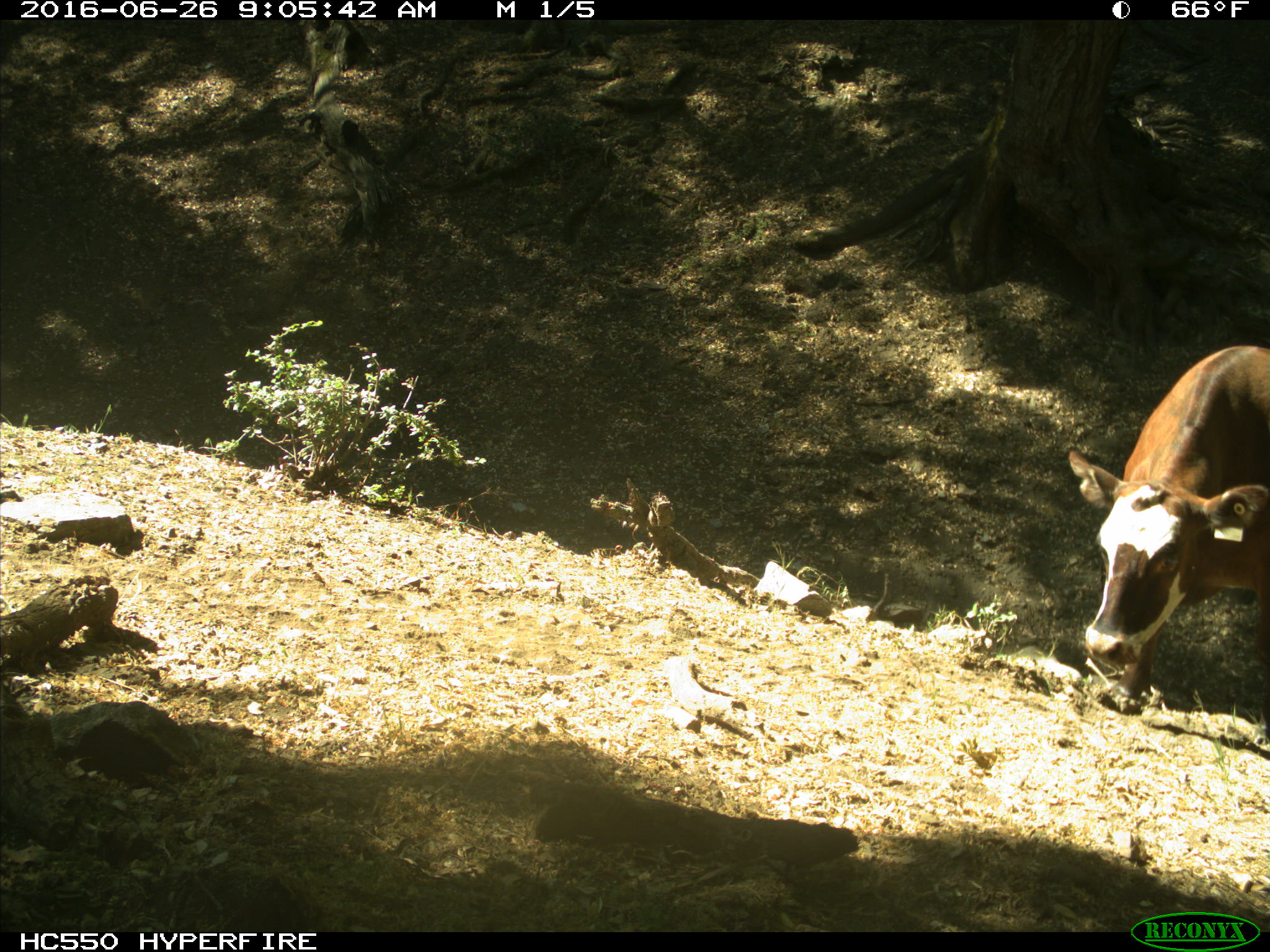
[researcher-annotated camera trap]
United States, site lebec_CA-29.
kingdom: Animalia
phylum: Chordata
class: Mammalia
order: Artiodactyla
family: Bovidae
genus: Bos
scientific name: Bos taurus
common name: domestic cow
Bos taurus (domestic cow).